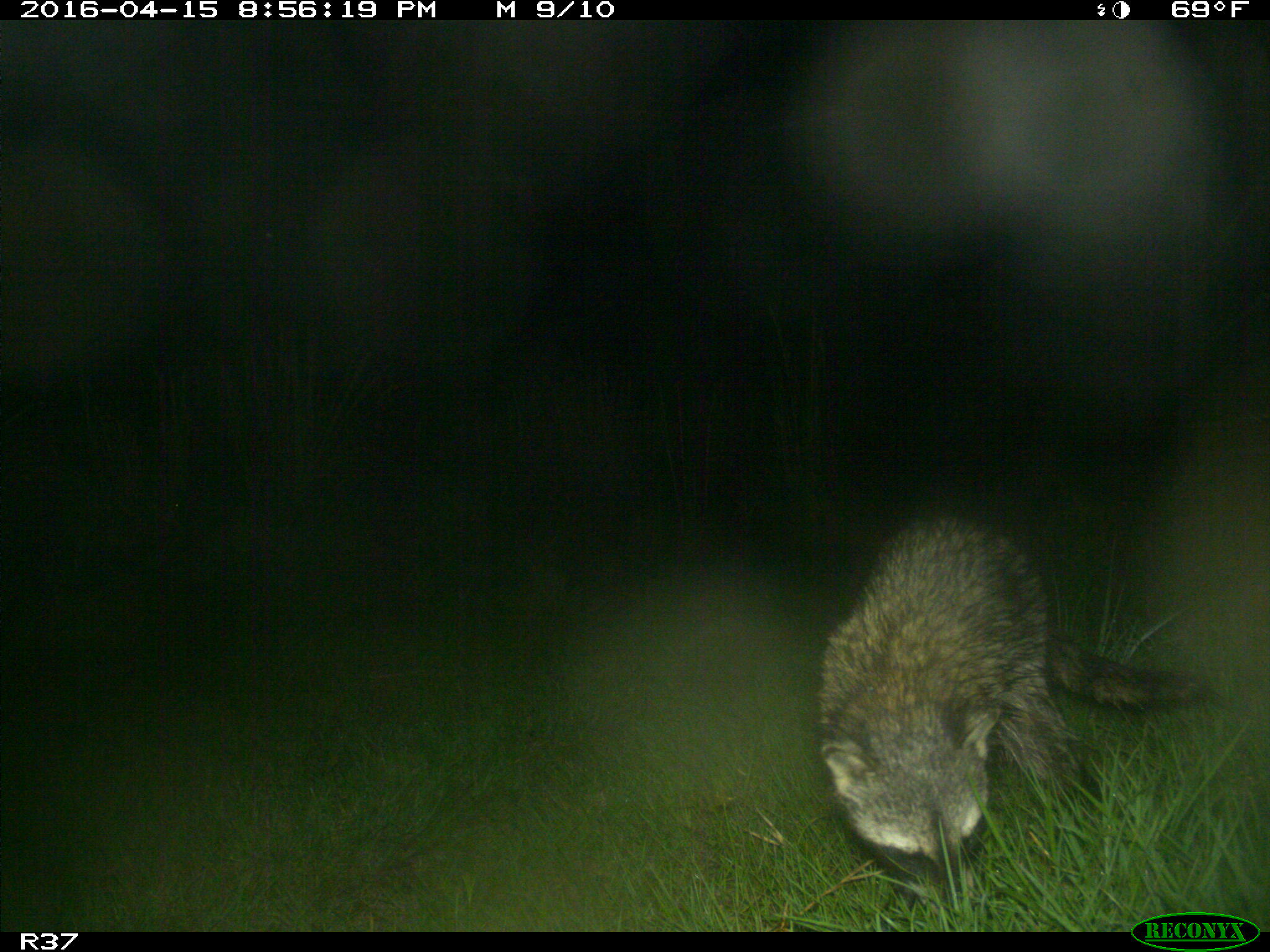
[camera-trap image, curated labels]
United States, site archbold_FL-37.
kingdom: Animalia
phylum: Chordata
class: Mammalia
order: Carnivora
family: Procyonidae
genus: Procyon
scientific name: Procyon lotor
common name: common raccoon